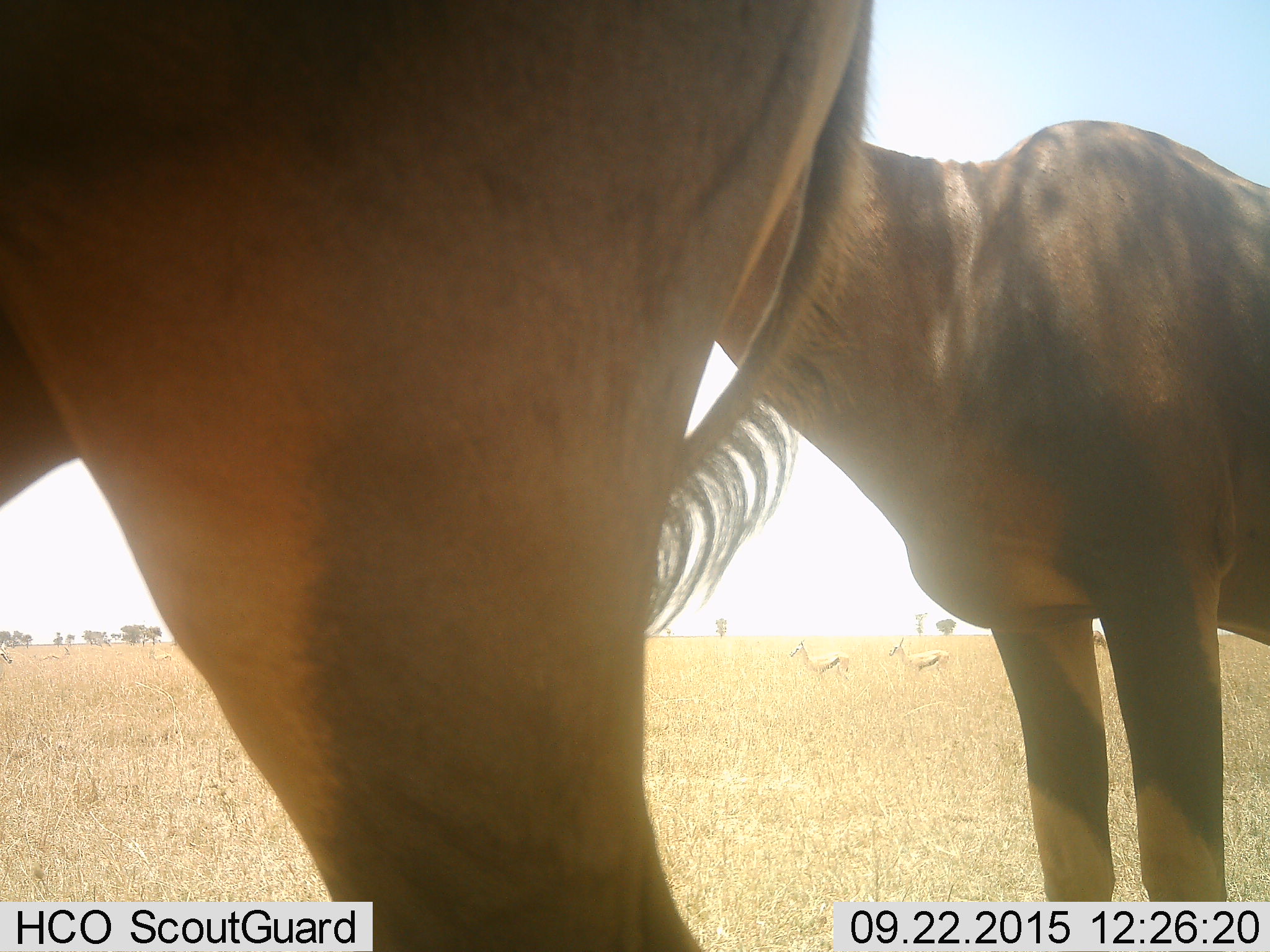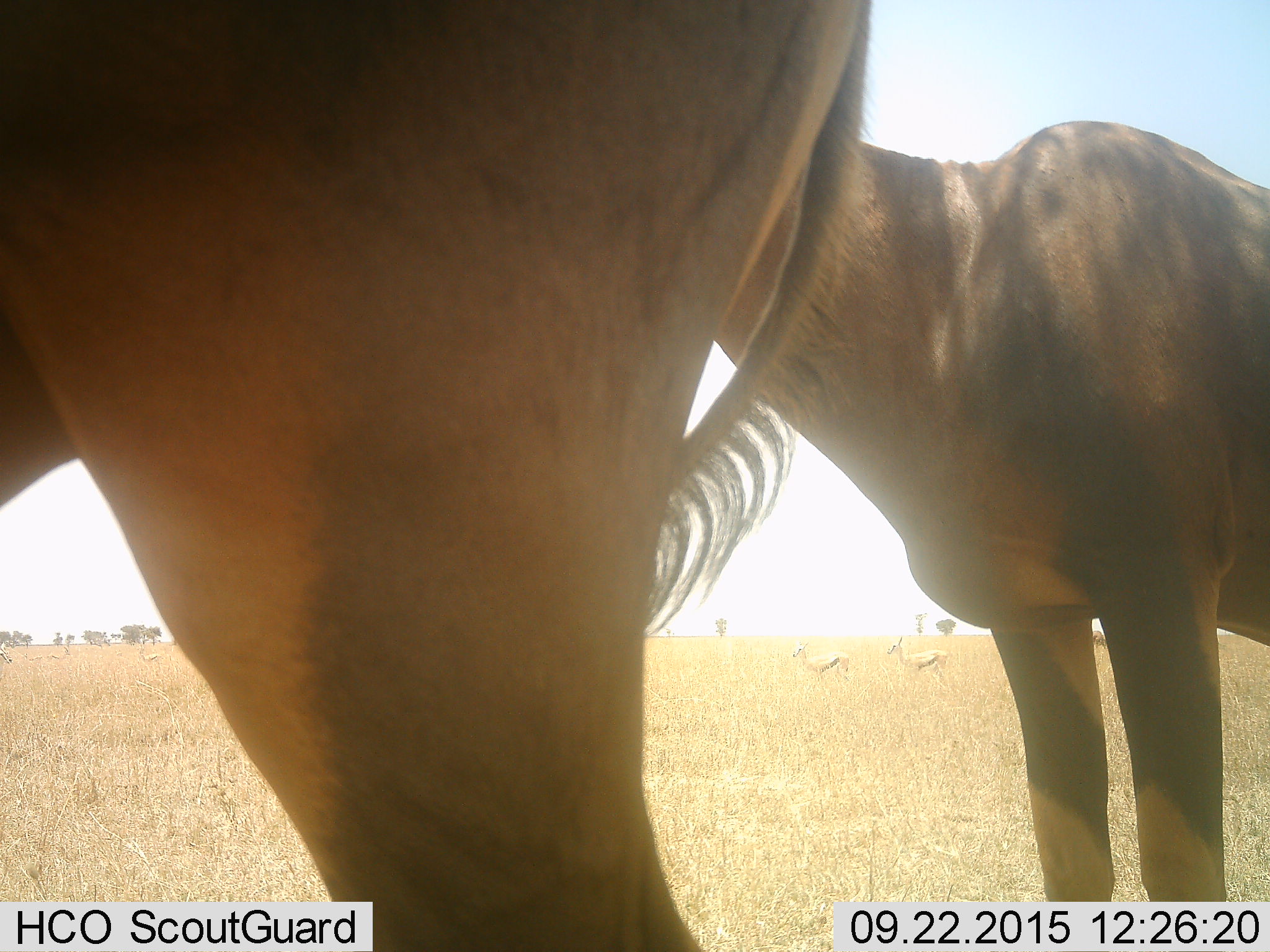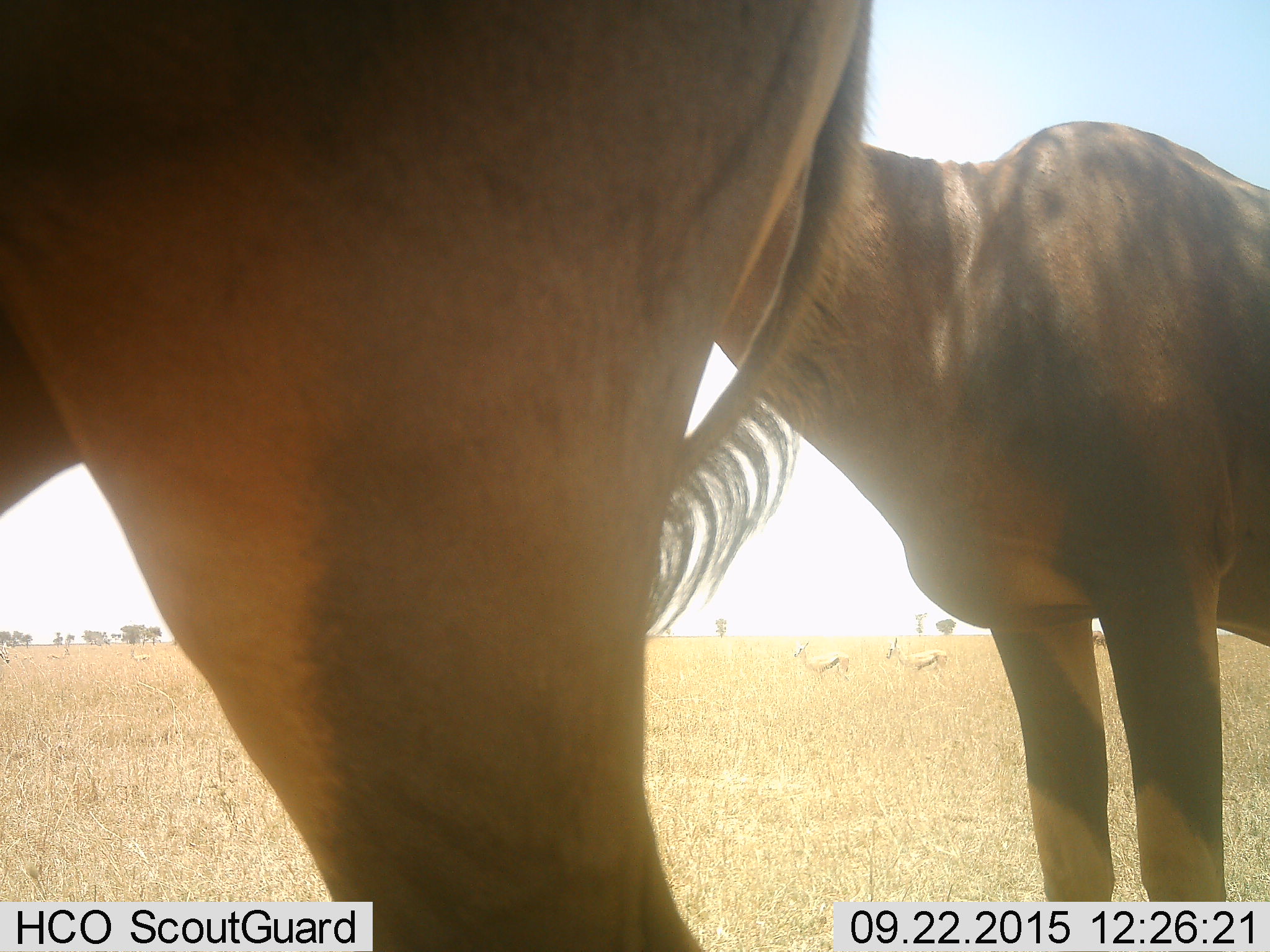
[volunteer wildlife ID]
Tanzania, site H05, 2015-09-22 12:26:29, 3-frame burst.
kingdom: Animalia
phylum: Chordata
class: Mammalia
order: Artiodactyla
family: Bovidae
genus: Eudorcas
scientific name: Eudorcas thomsonii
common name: thomson's gazelle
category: gazellethomsons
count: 2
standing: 100%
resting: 0%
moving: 0%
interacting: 0%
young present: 12%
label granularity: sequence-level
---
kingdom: Animalia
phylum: Chordata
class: Mammalia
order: Artiodactyla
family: Bovidae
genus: Damaliscus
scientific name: Damaliscus lunatus jimela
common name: topi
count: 2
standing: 100%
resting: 0%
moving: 0%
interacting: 0%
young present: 0%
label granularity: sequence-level